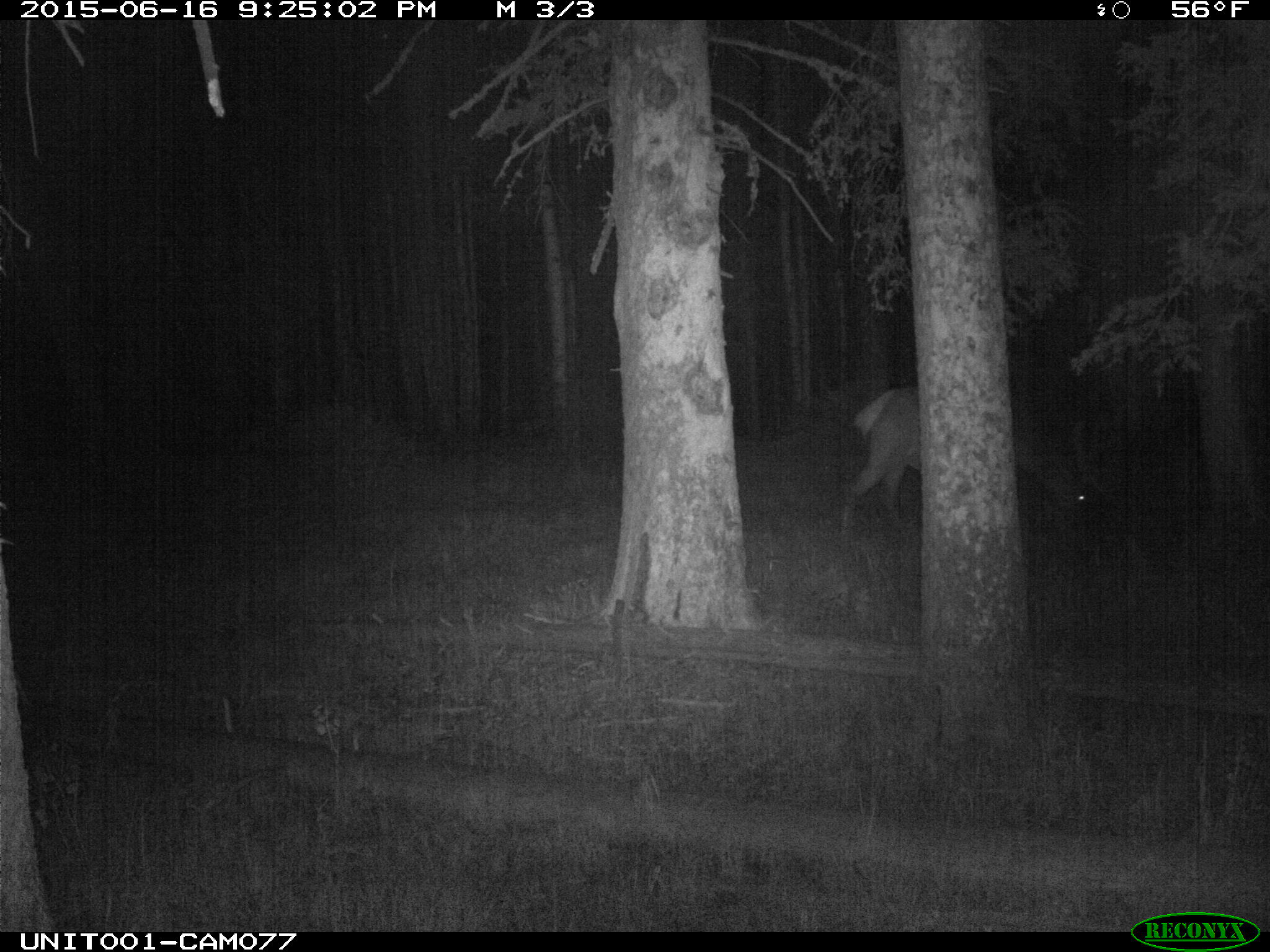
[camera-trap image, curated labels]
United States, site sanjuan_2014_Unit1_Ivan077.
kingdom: Animalia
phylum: Chordata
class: Mammalia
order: Artiodactyla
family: Cervidae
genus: Cervus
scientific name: Cervus elaphus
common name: red deer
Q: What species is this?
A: Cervus elaphus (red deer).